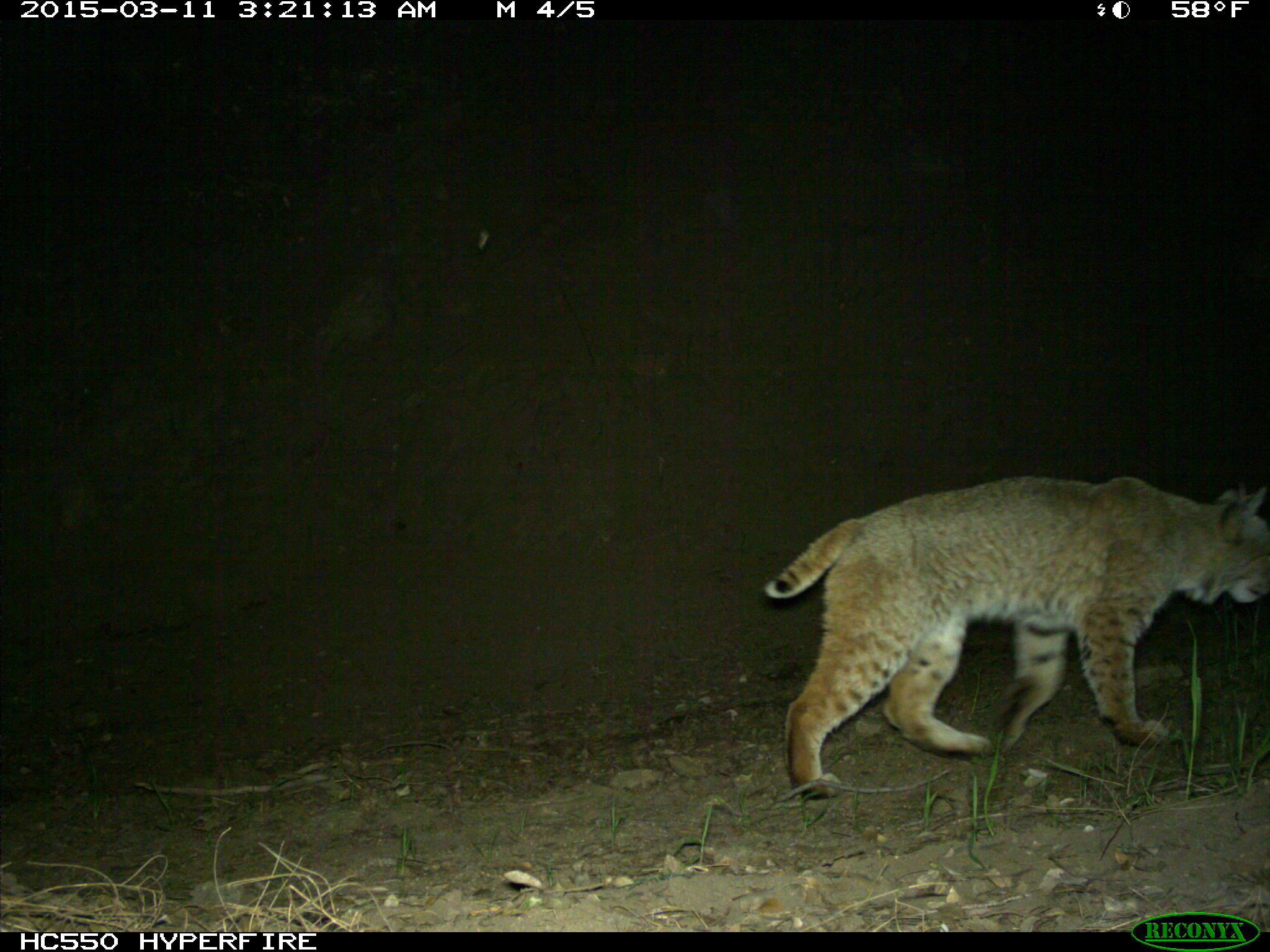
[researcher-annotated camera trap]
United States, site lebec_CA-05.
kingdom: Animalia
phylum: Chordata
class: Mammalia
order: Carnivora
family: Felidae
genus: Lynx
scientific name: Lynx rufus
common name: bobcat